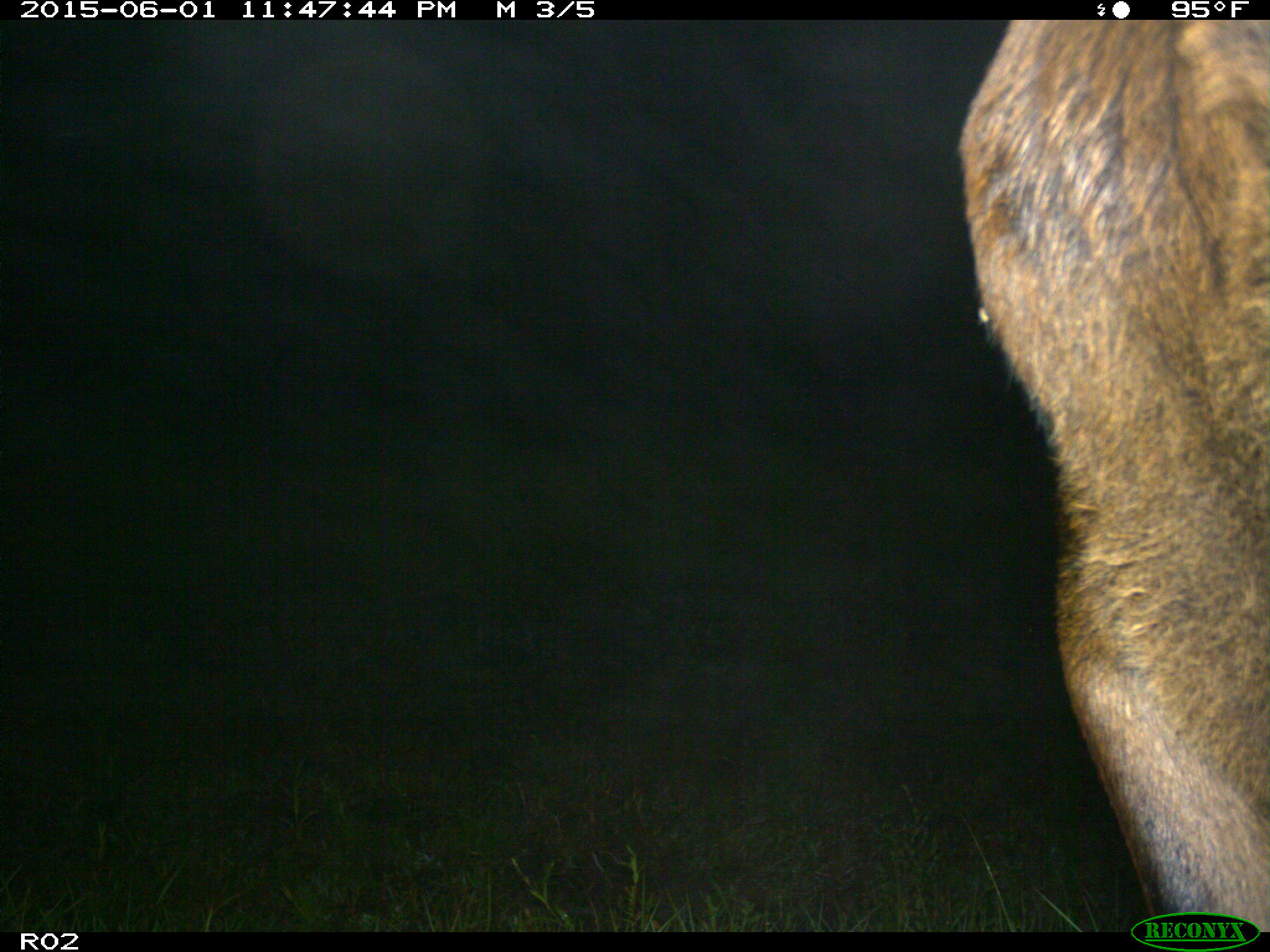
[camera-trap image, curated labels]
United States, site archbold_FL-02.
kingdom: Animalia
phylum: Chordata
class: Mammalia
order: Artiodactyla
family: Bovidae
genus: Bos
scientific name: Bos taurus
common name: domestic cow